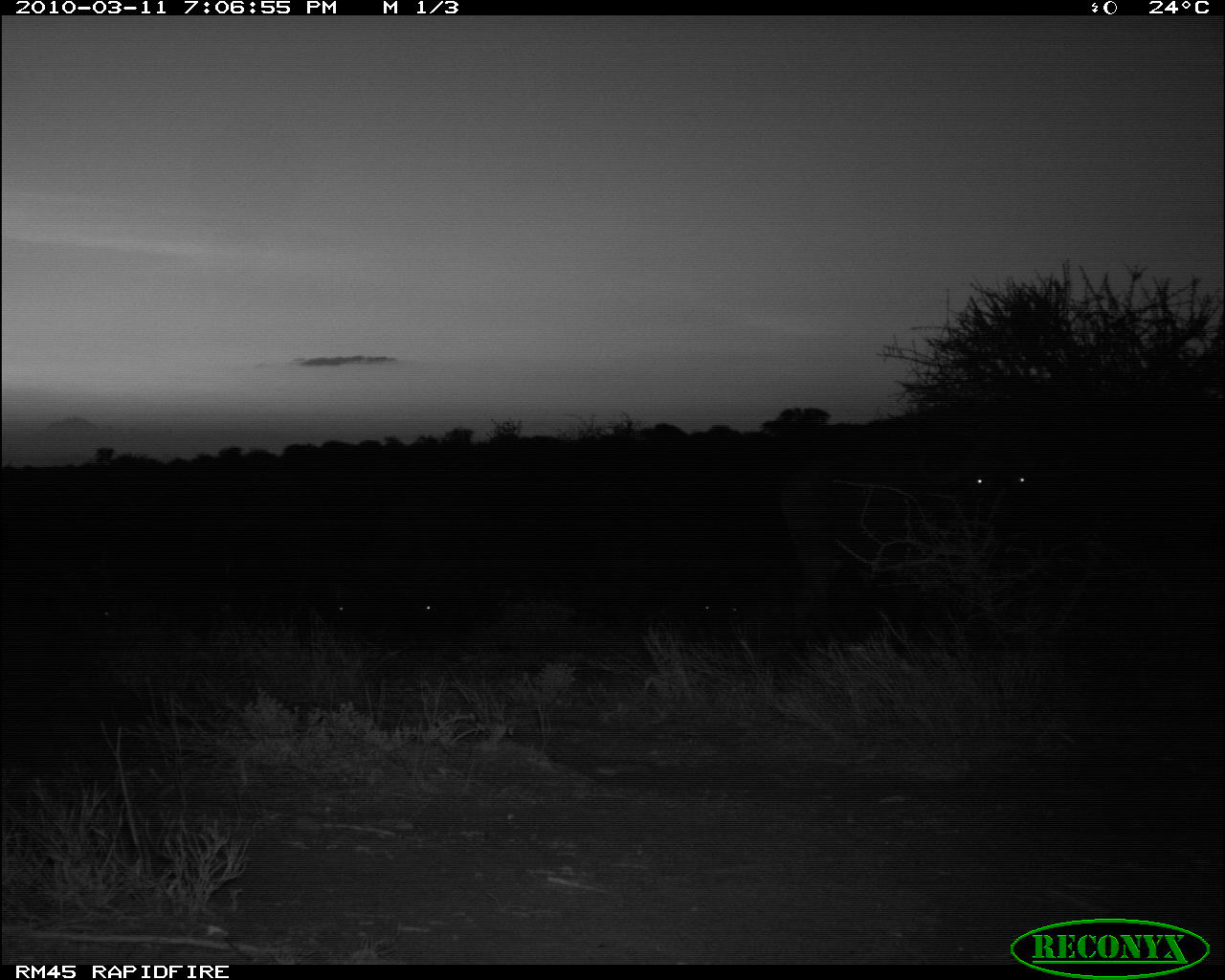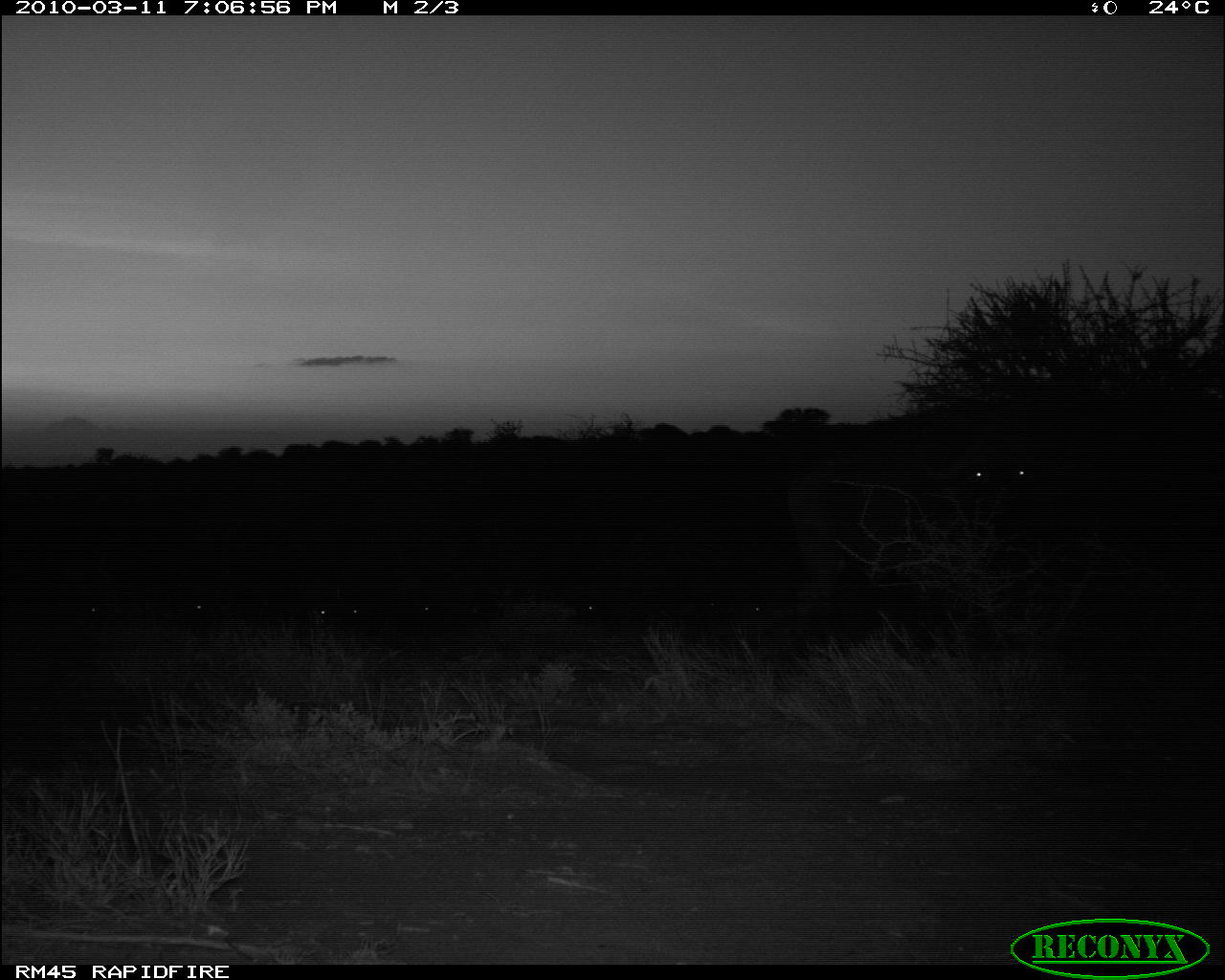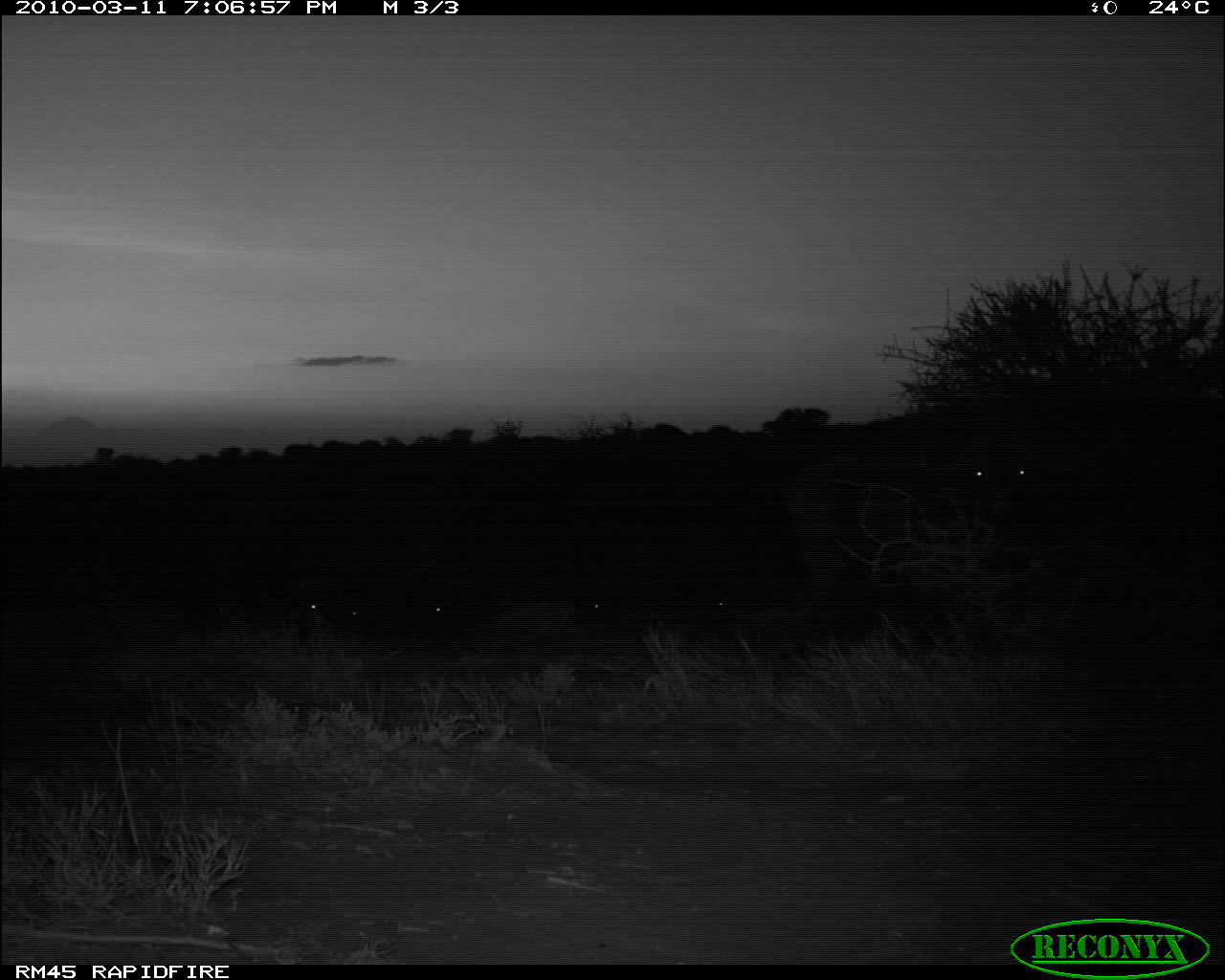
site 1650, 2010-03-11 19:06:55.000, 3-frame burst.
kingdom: Animalia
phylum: Chordata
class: Mammalia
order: Artiodactyla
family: Bovidae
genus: Syncerus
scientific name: Syncerus caffer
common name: african buffalo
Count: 4.